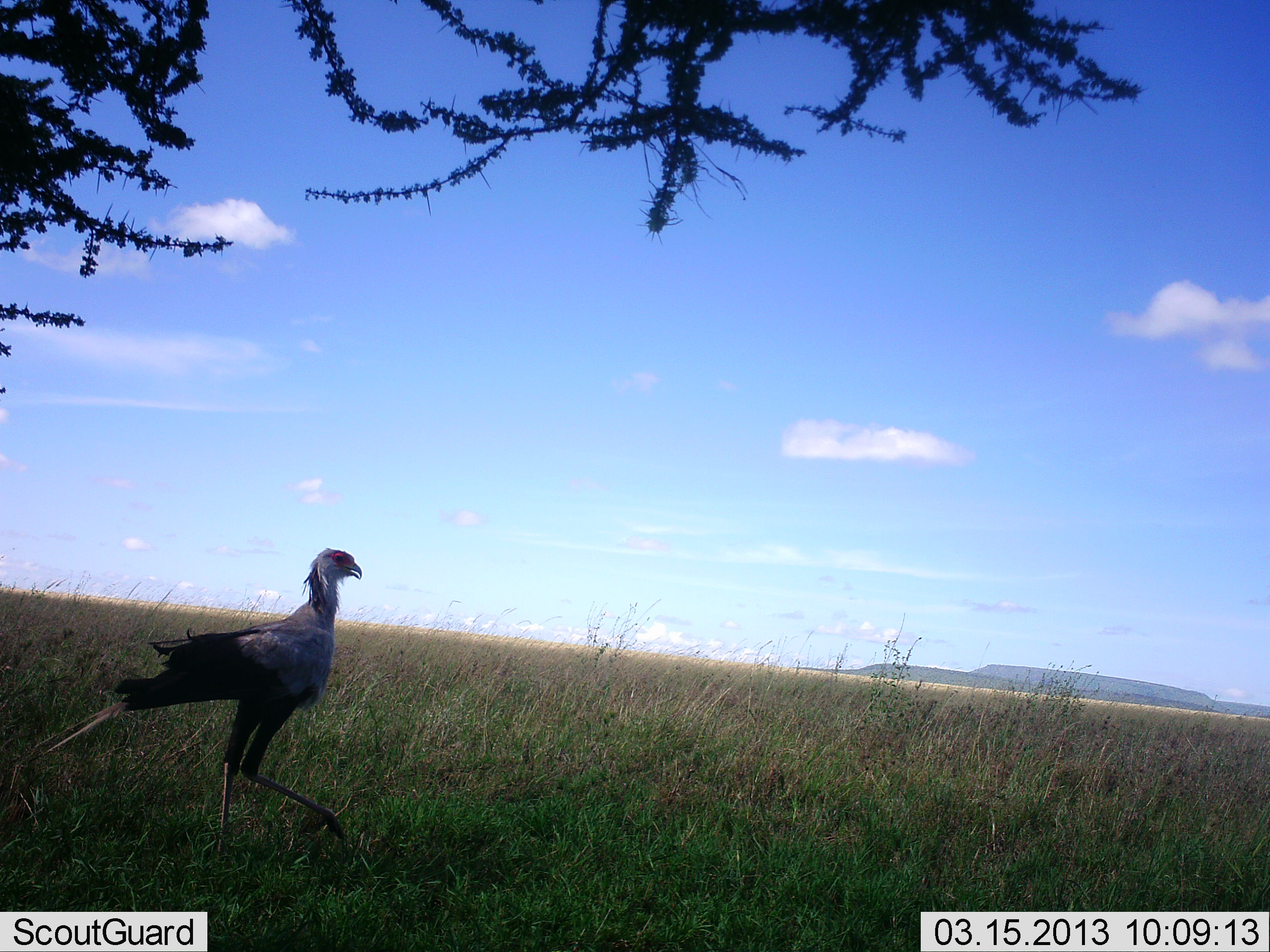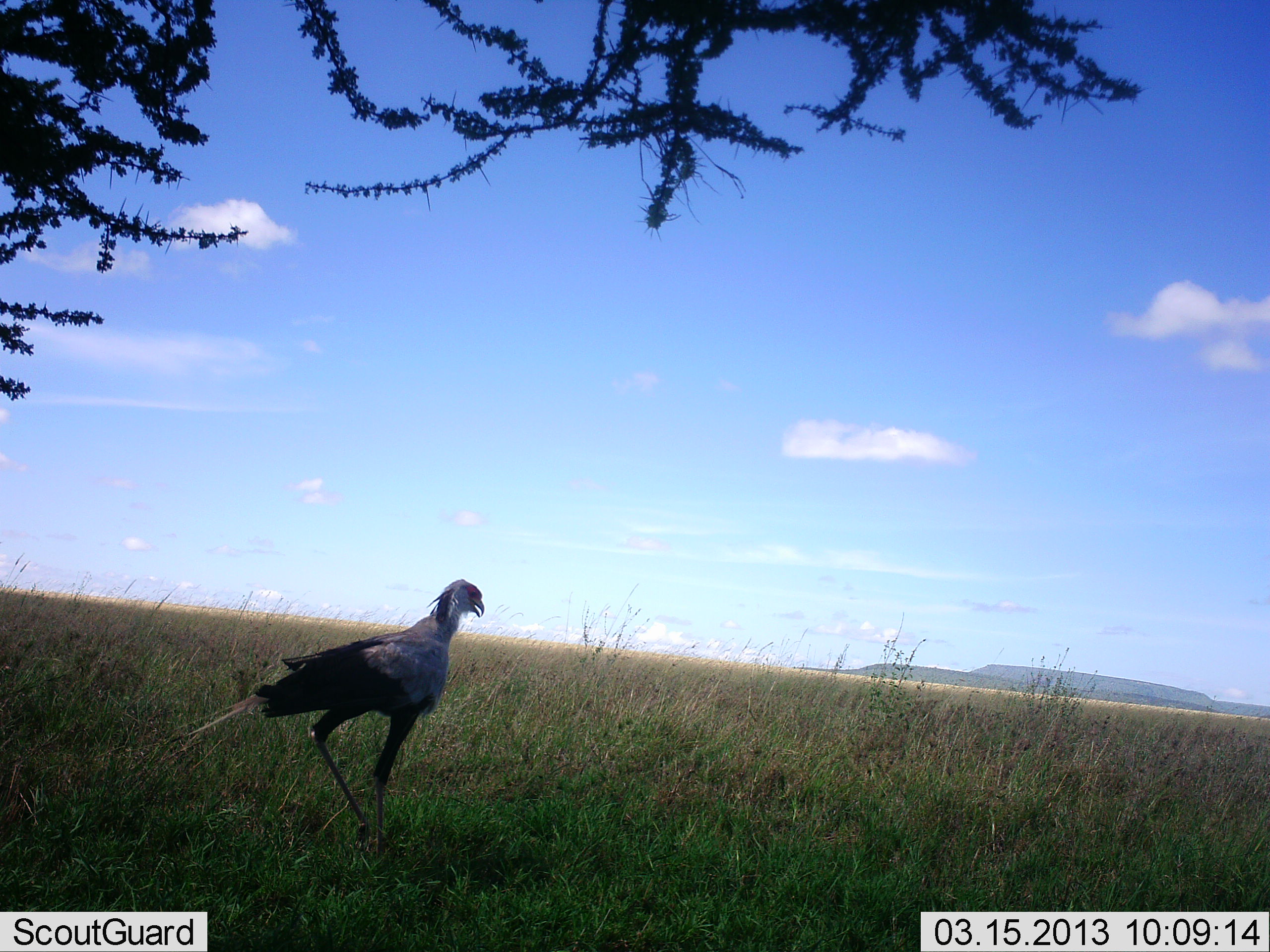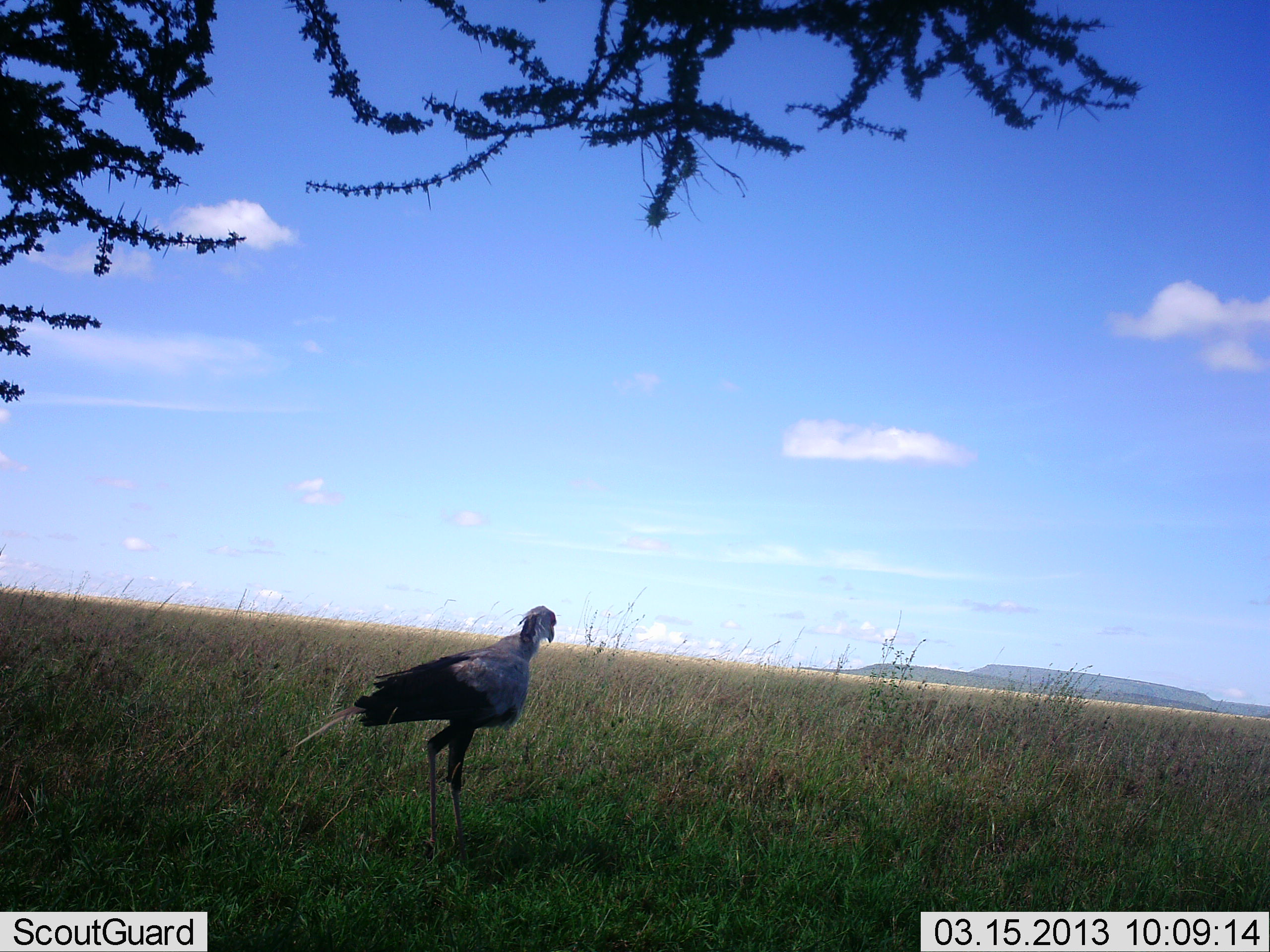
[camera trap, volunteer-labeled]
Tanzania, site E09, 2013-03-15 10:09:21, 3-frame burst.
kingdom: Animalia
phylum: Chordata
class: Aves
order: Accipitriformes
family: Sagittariidae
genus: Sagittarius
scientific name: Sagittarius serpentarius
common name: secretary bird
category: secretarybird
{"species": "secretarybird (secretary bird) (Sagittarius serpentarius)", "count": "1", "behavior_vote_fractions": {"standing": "5%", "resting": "0%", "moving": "98%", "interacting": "0%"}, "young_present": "0%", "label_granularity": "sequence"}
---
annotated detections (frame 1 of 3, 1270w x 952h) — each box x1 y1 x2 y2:
animal: 26 547 364 856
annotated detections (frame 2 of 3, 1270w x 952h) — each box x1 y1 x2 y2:
animal: 164 578 485 862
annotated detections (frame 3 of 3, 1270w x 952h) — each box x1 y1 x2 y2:
animal: 283 605 558 865